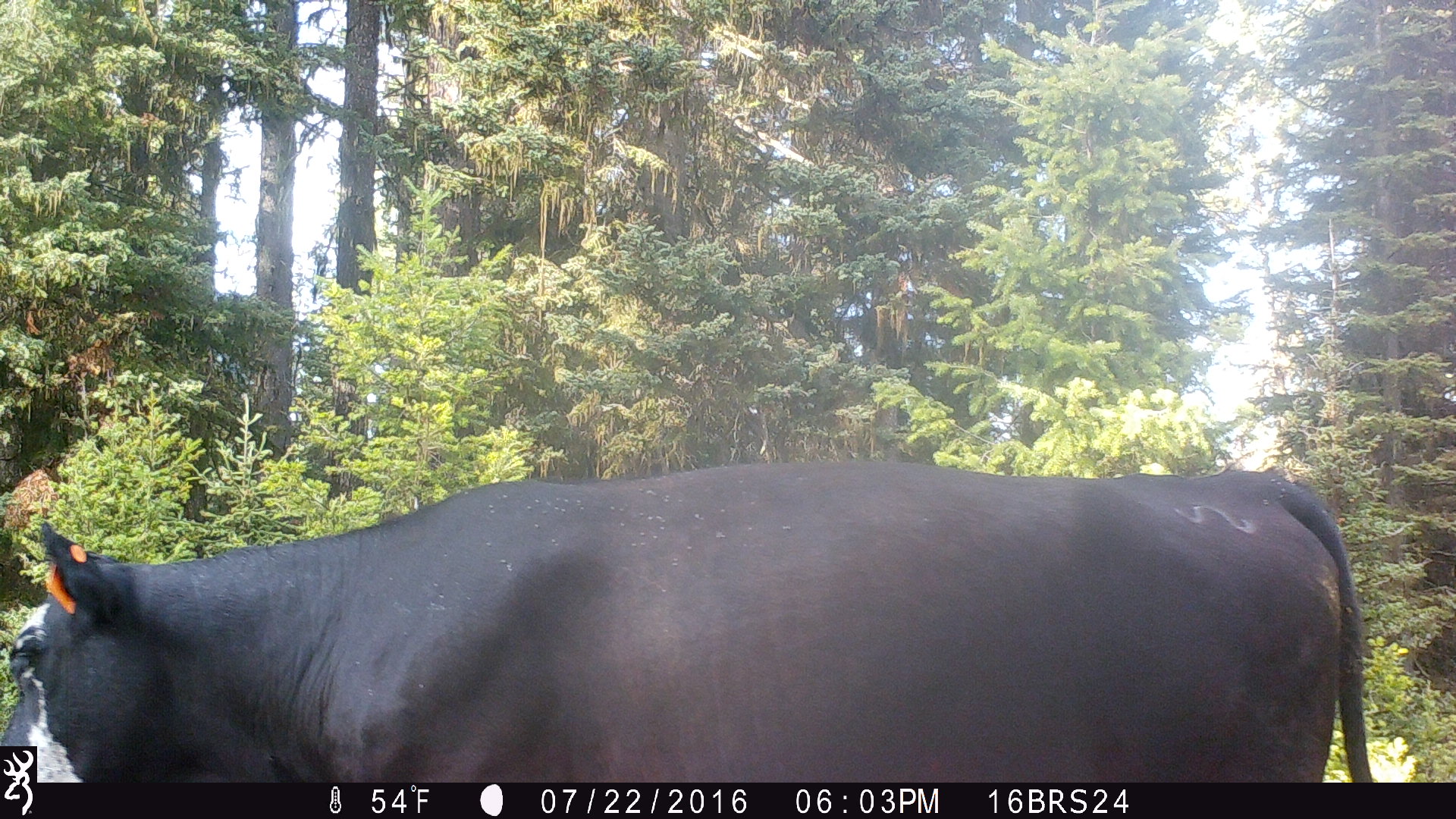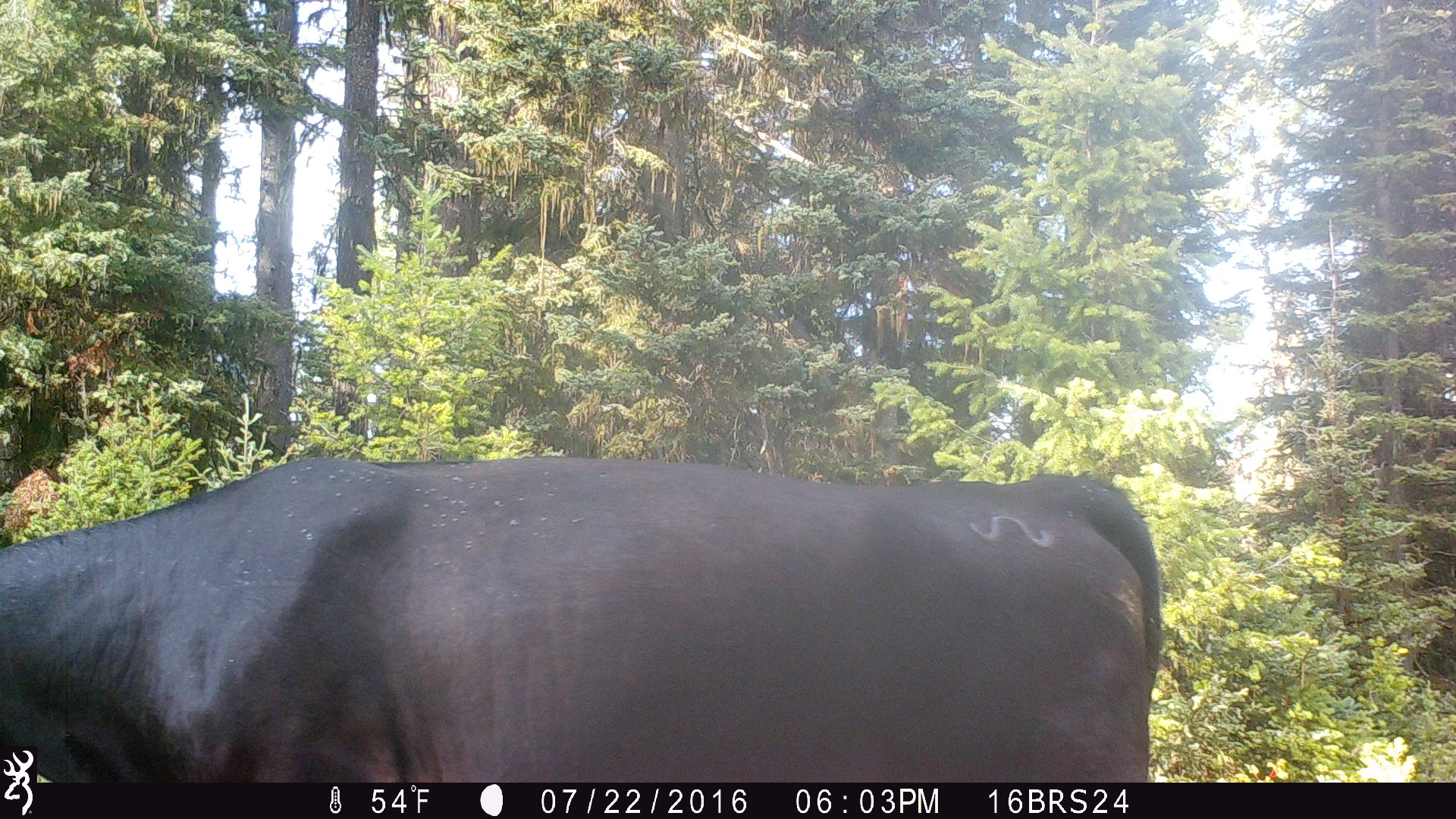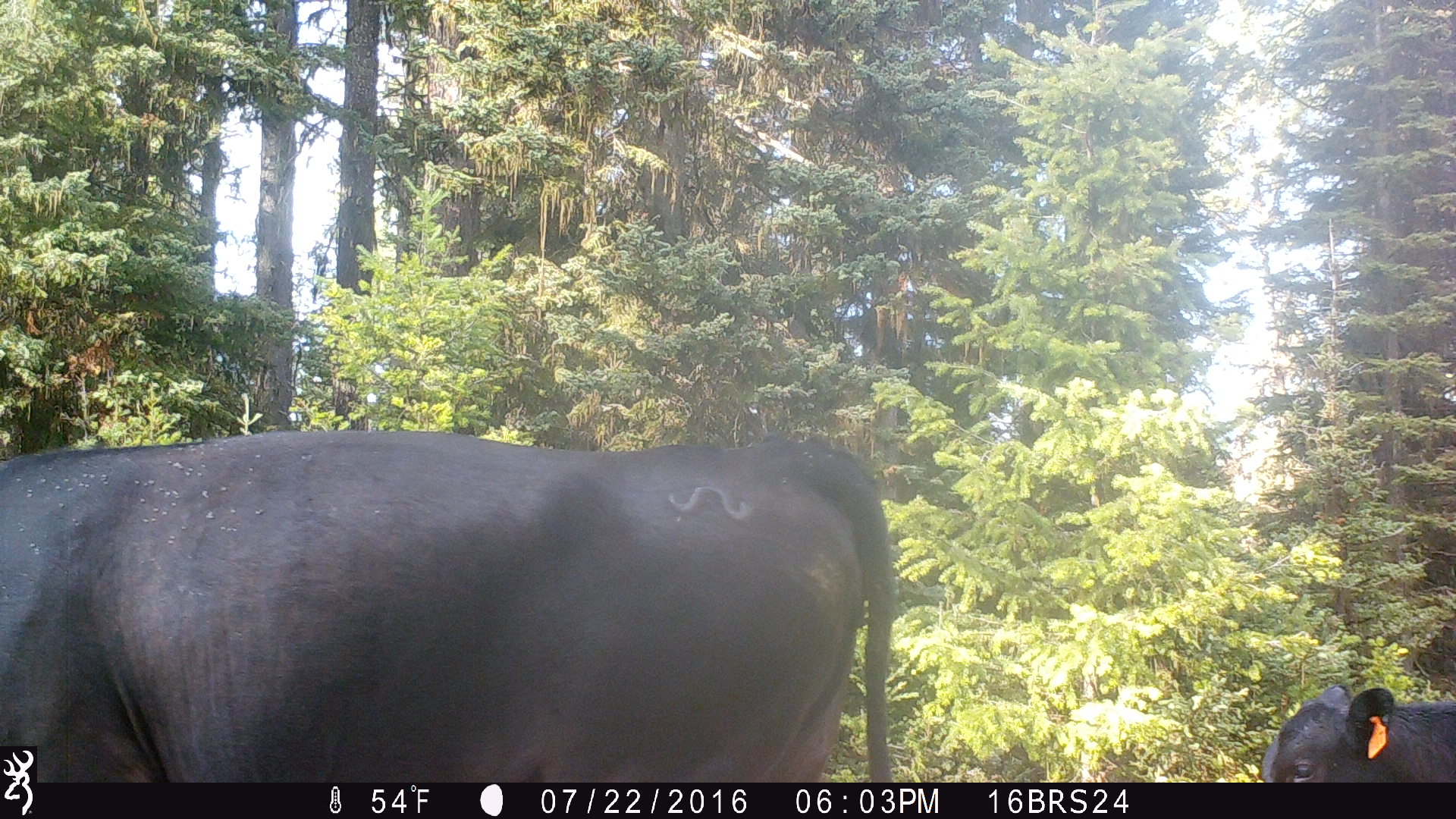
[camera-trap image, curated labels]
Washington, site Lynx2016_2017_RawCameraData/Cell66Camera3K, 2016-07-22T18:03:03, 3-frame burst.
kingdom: Animalia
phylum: Chordata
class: Mammalia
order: Artiodactyla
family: Bovidae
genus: Bos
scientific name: Bos taurus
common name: domestic cattle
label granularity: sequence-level